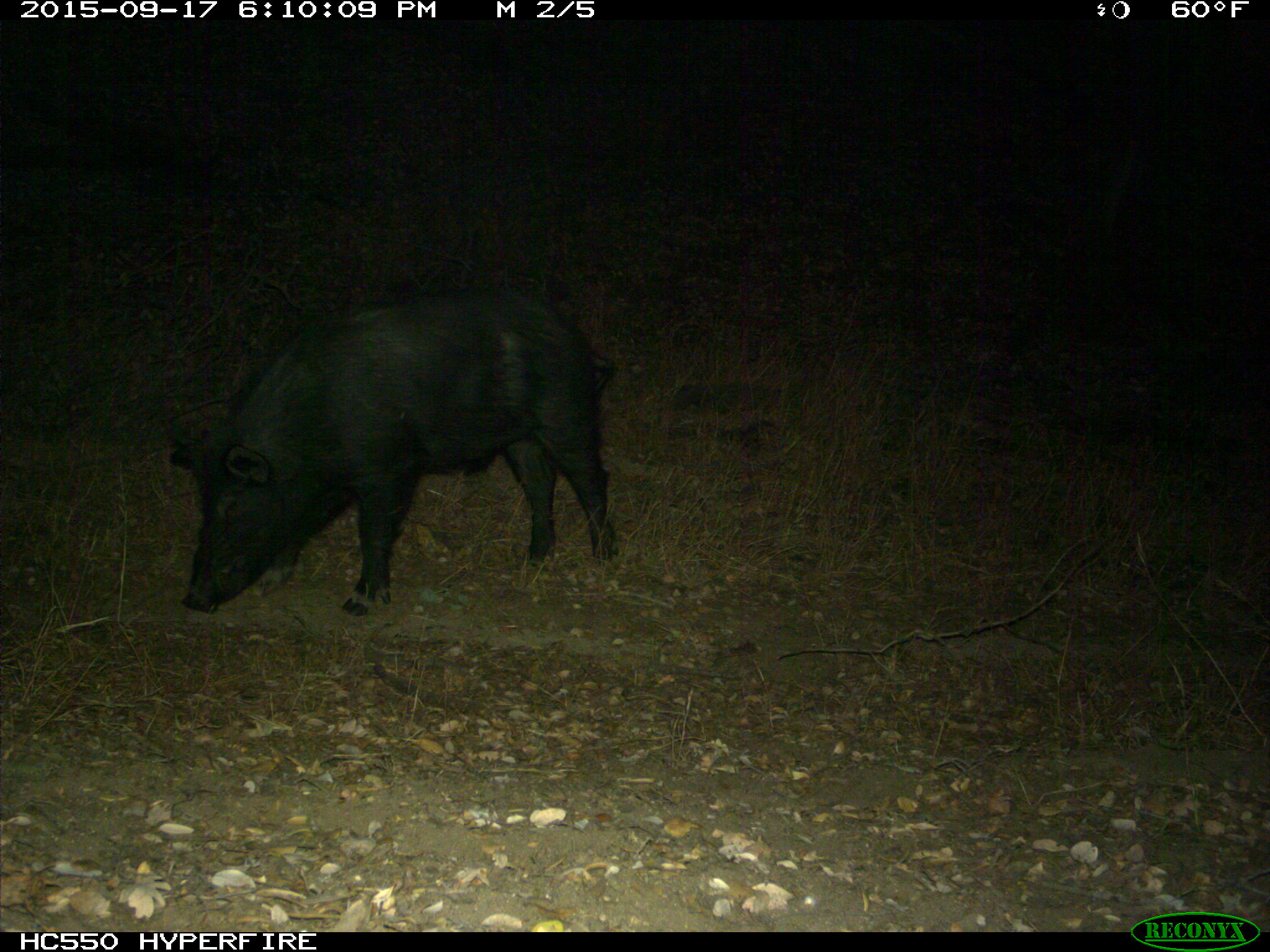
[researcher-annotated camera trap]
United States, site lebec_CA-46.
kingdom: Animalia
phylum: Chordata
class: Mammalia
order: Artiodactyla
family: Suidae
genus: Sus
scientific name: Sus scrofa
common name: wild boar